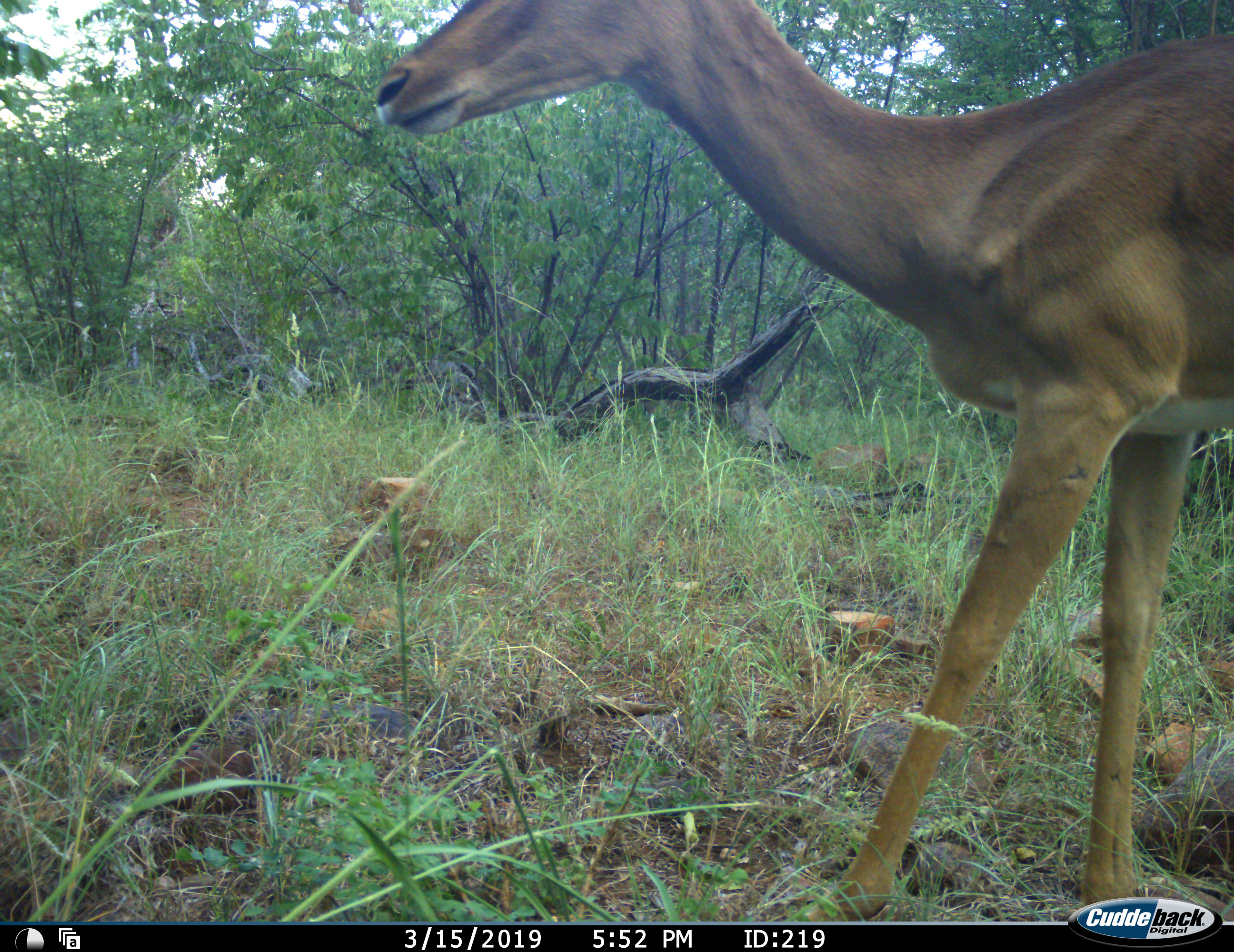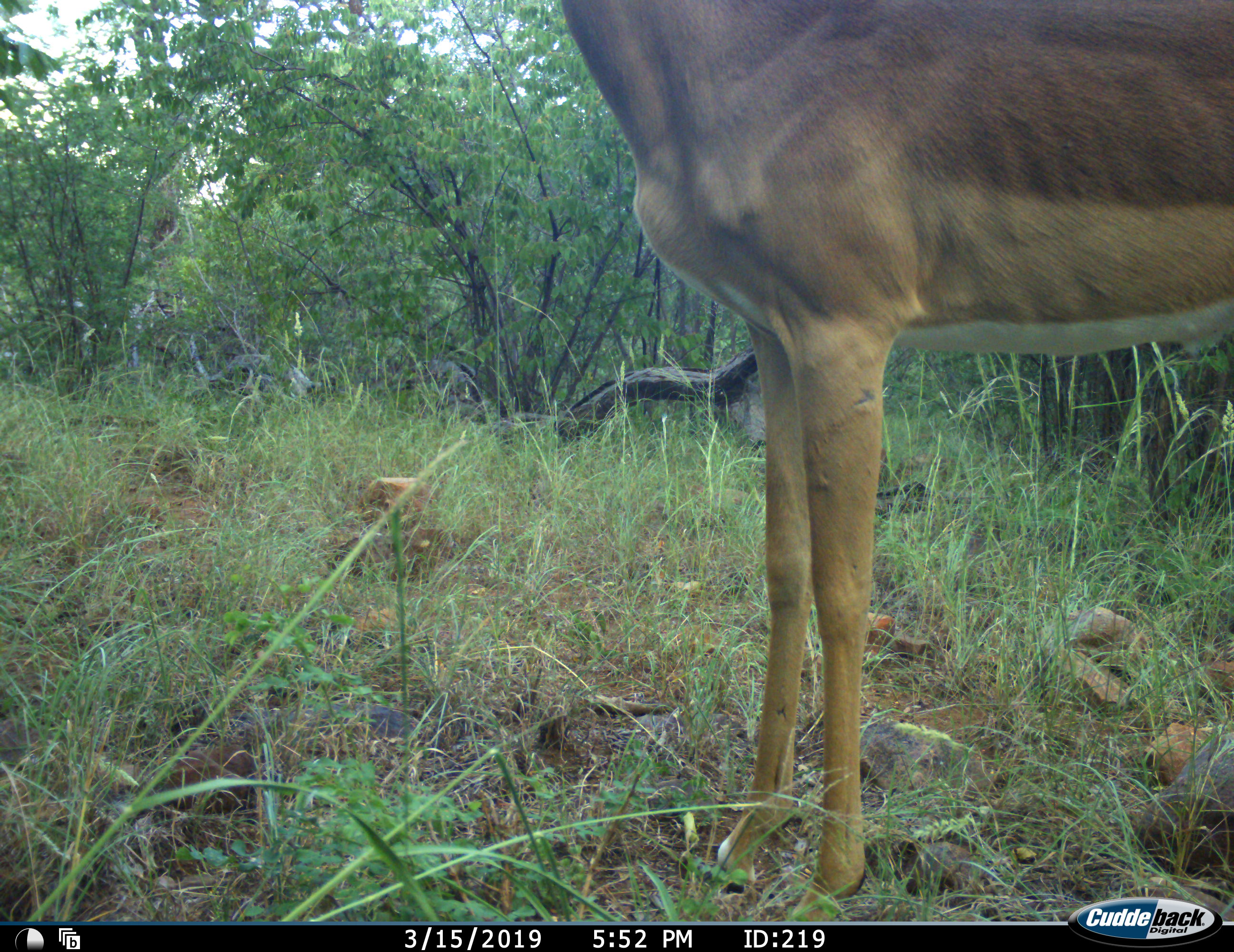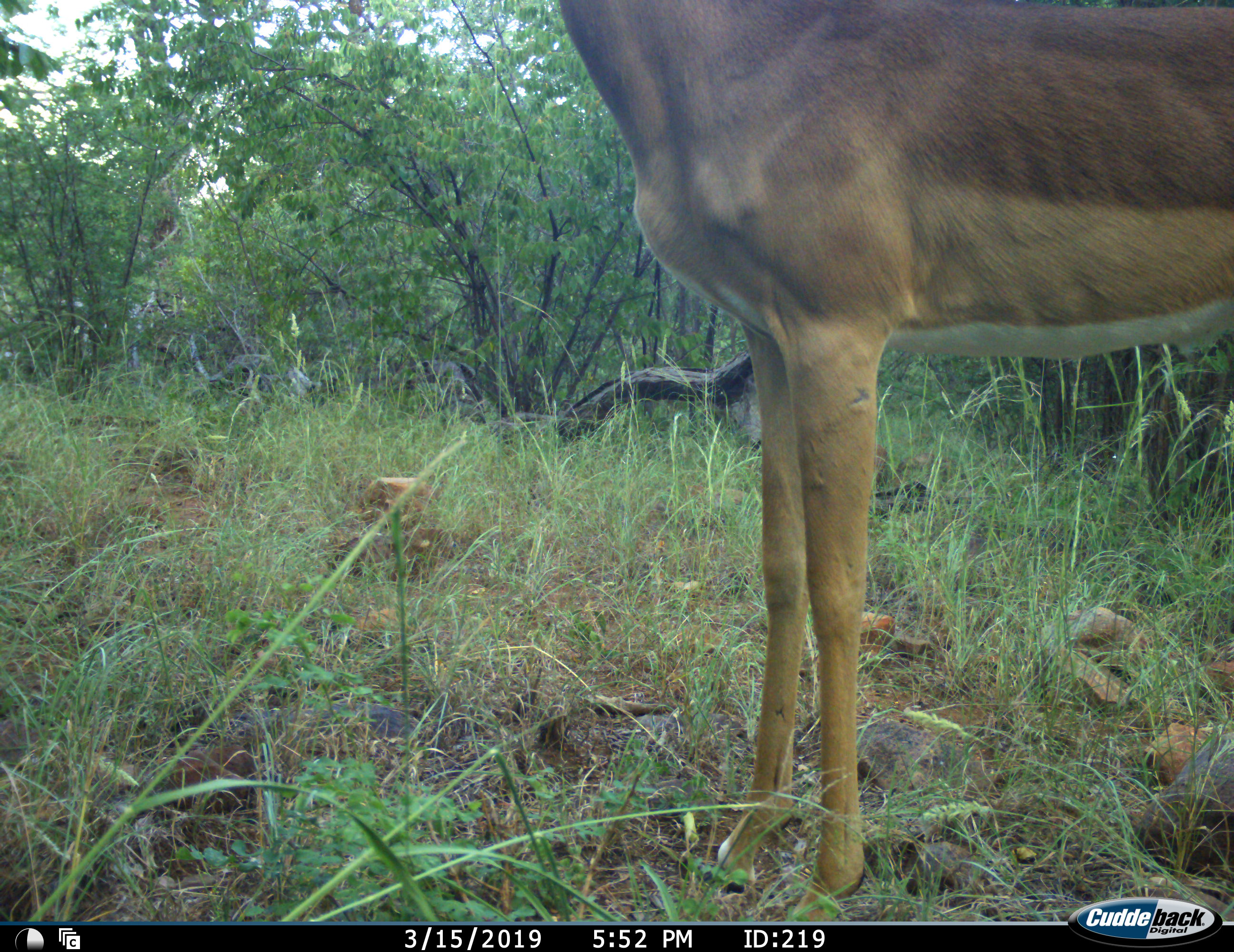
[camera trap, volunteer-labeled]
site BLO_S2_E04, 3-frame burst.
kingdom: Animalia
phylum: Chordata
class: Mammalia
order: Artiodactyla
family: Bovidae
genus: Aepyceros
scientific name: Aepyceros melampus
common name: impala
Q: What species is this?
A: Impala (Aepyceros melampus).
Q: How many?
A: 1.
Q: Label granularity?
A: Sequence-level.